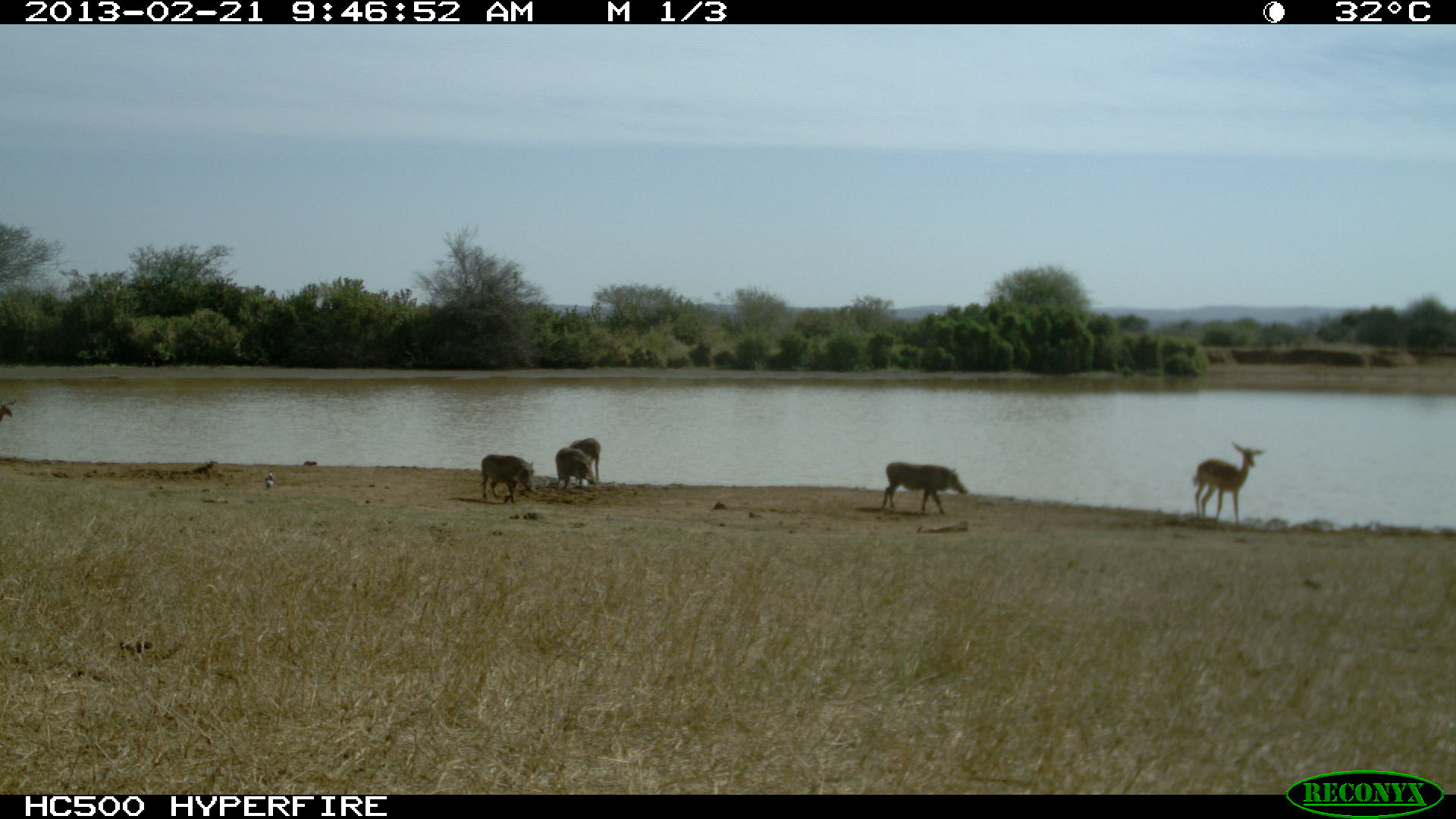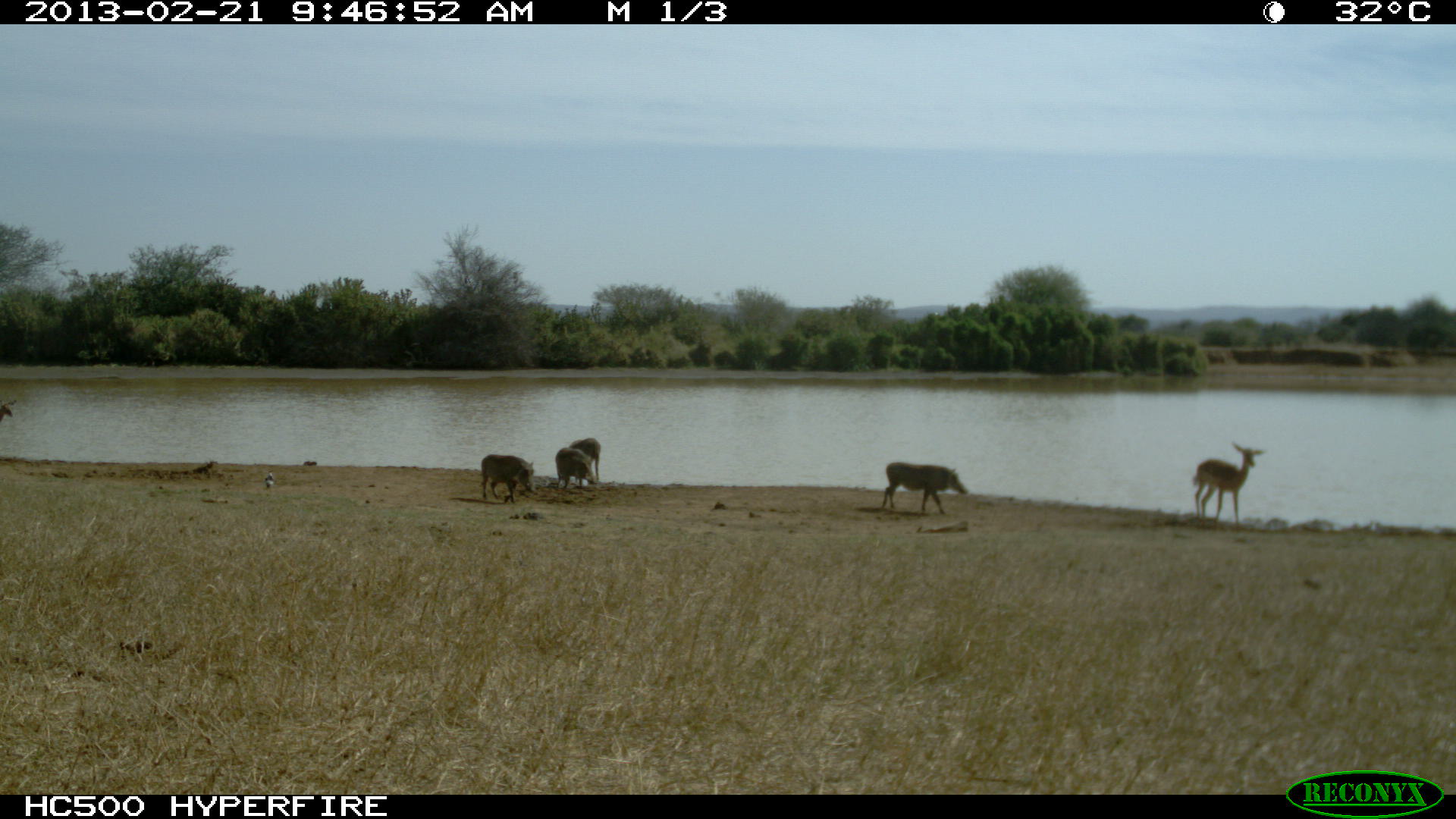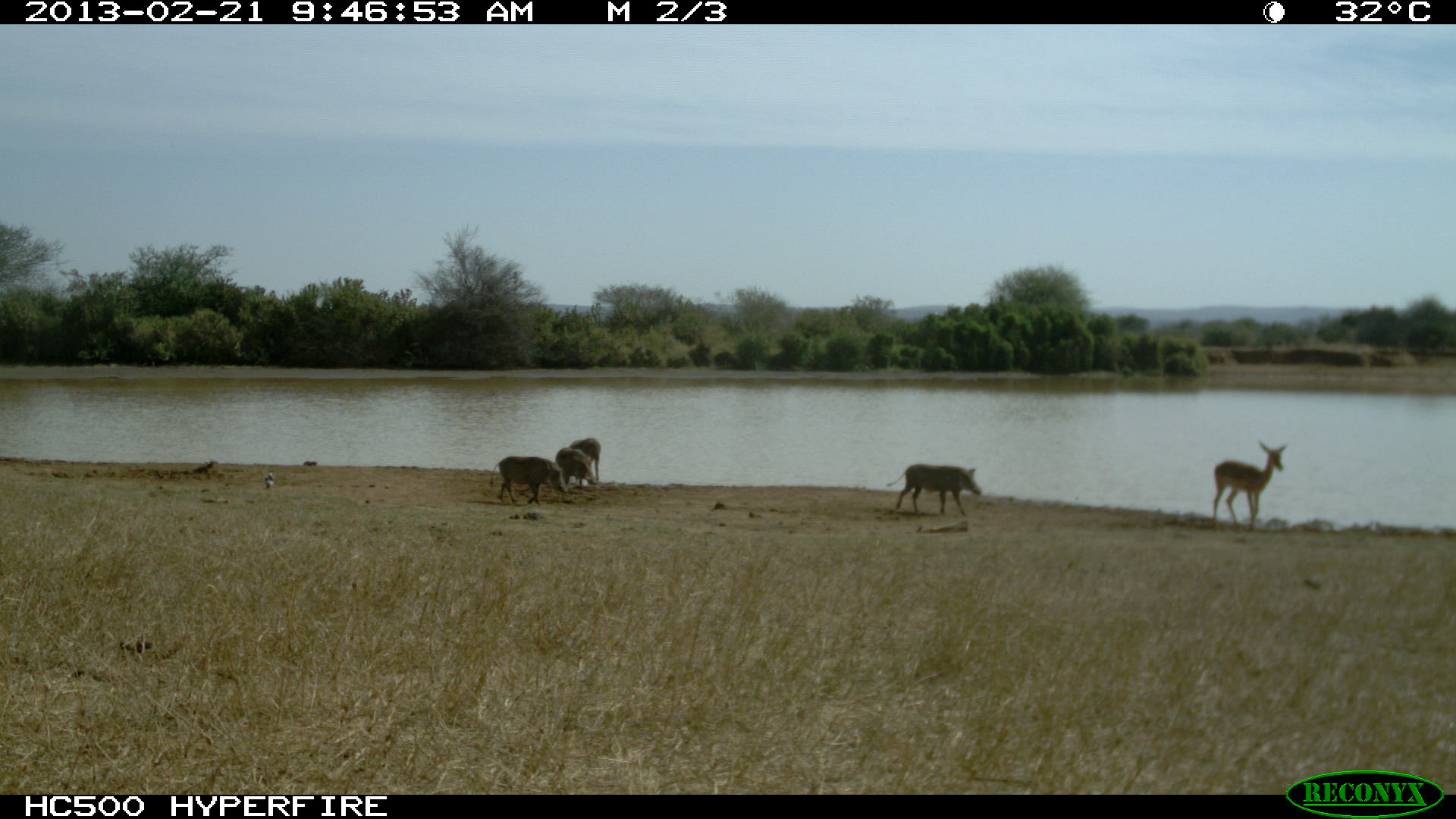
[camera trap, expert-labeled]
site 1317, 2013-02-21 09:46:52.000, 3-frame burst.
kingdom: Animalia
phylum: Chordata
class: Mammalia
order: Artiodactyla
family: Suidae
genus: Phacochoerus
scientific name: Phacochoerus africanus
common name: common warthog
Phacochoerus africanus (common warthog), count 4.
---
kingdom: Animalia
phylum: Chordata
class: Mammalia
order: Artiodactyla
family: Bovidae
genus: Aepyceros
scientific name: Aepyceros melampus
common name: impala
Aepyceros melampus (impala), count 1.